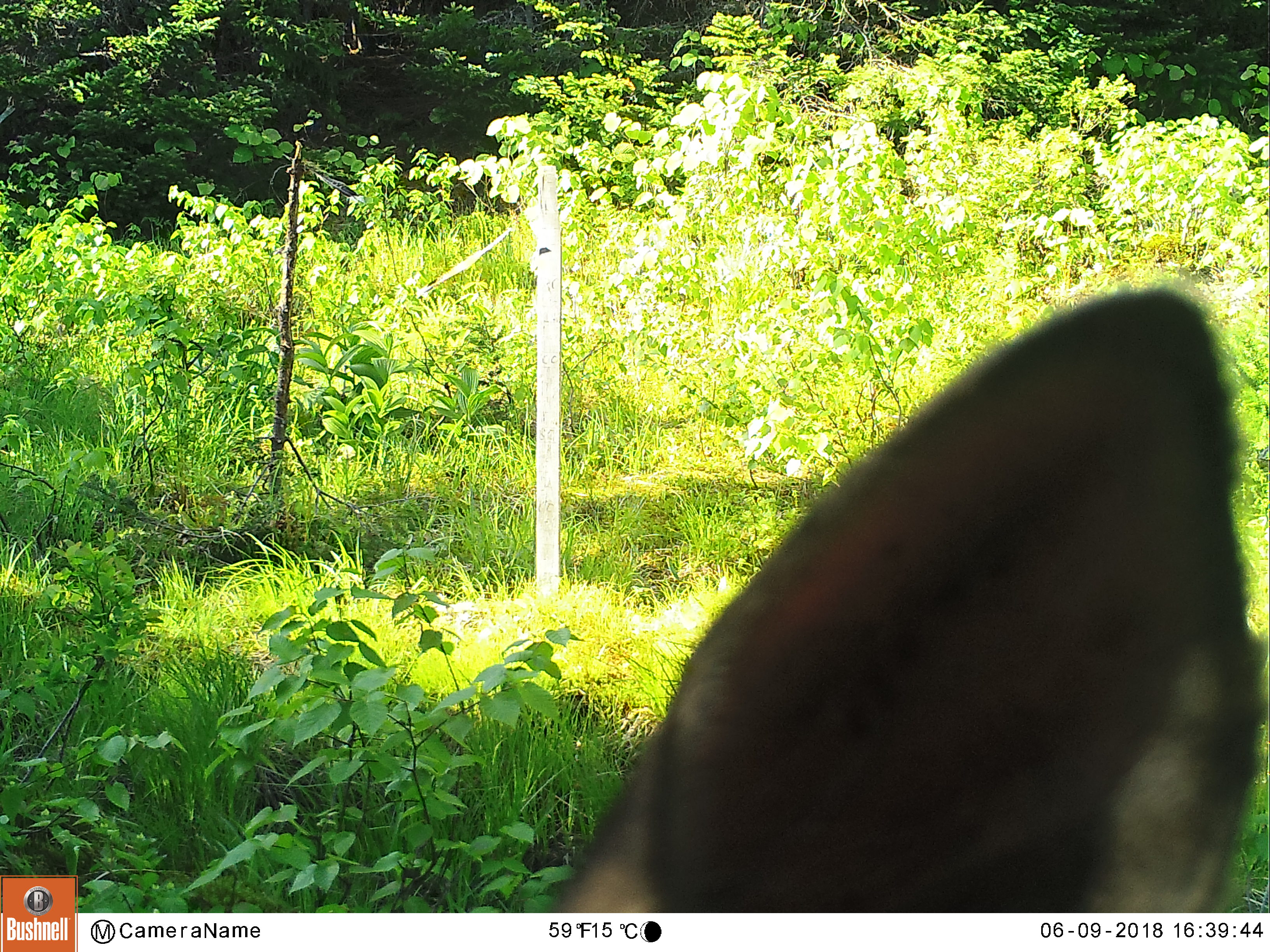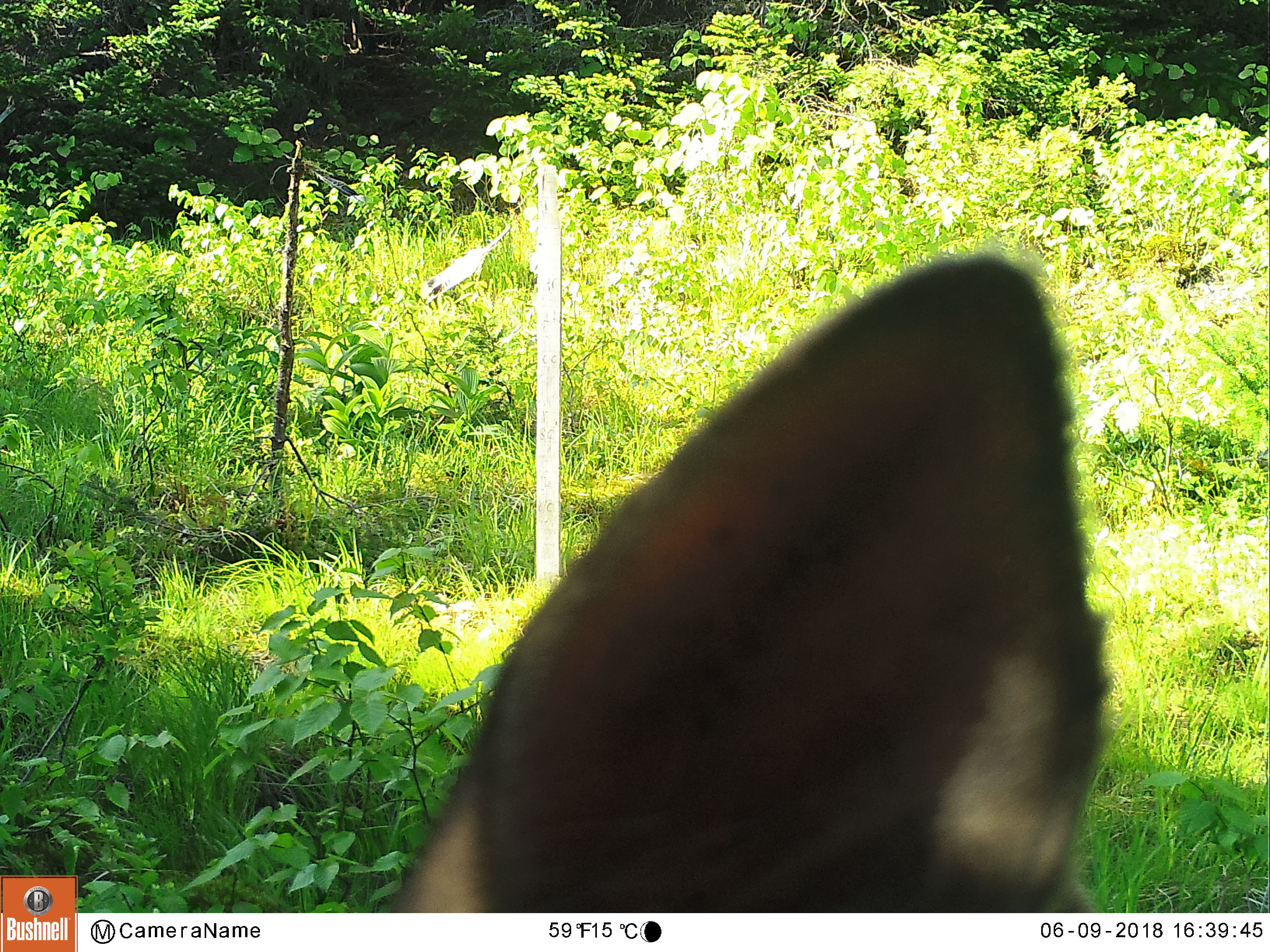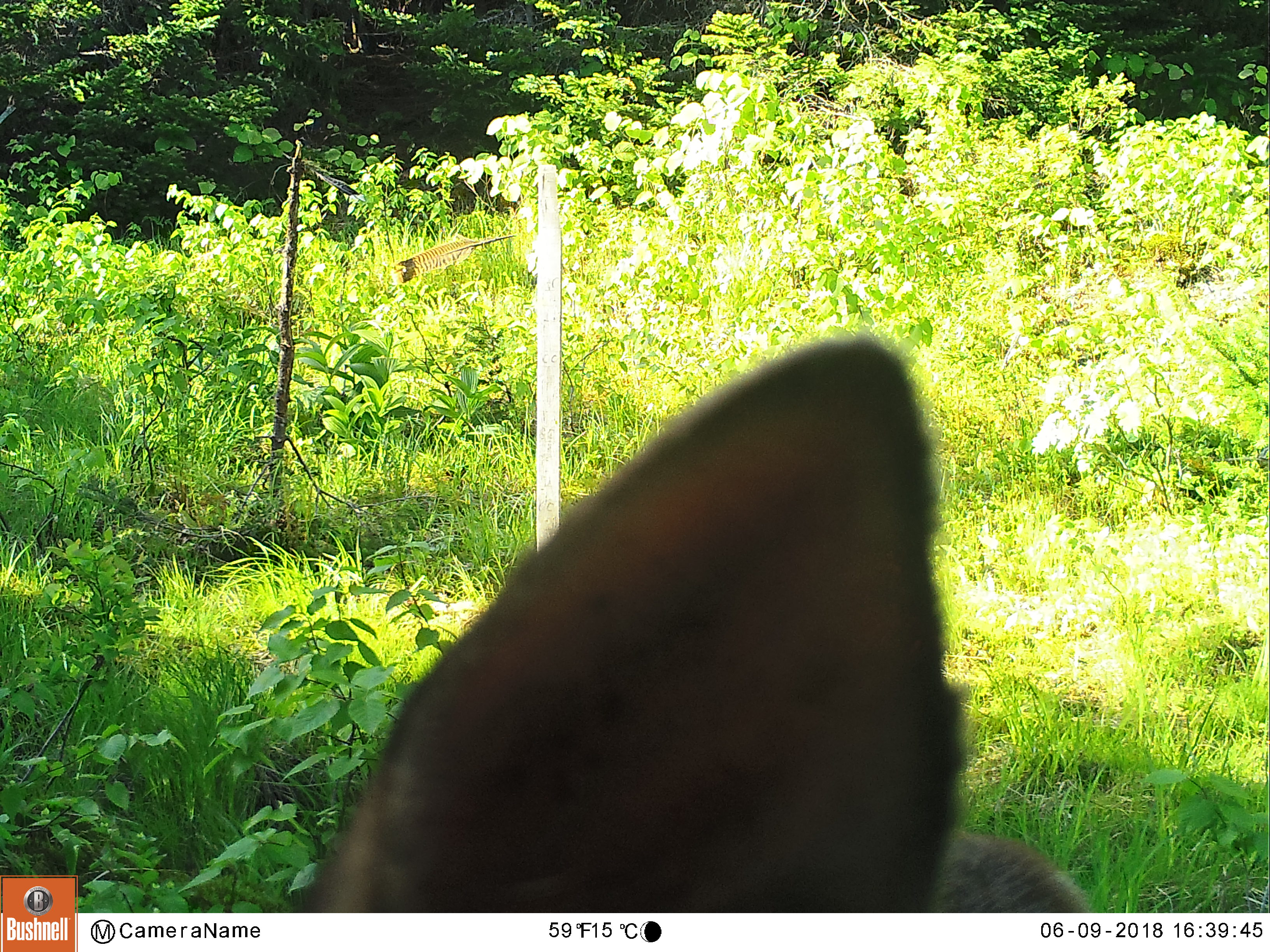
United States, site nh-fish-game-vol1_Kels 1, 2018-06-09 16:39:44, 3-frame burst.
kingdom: Animalia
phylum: Chordata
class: Mammalia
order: Artiodactyla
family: Cervidae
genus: Odocoileus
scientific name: Odocoileus virginianus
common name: white-tailed deer